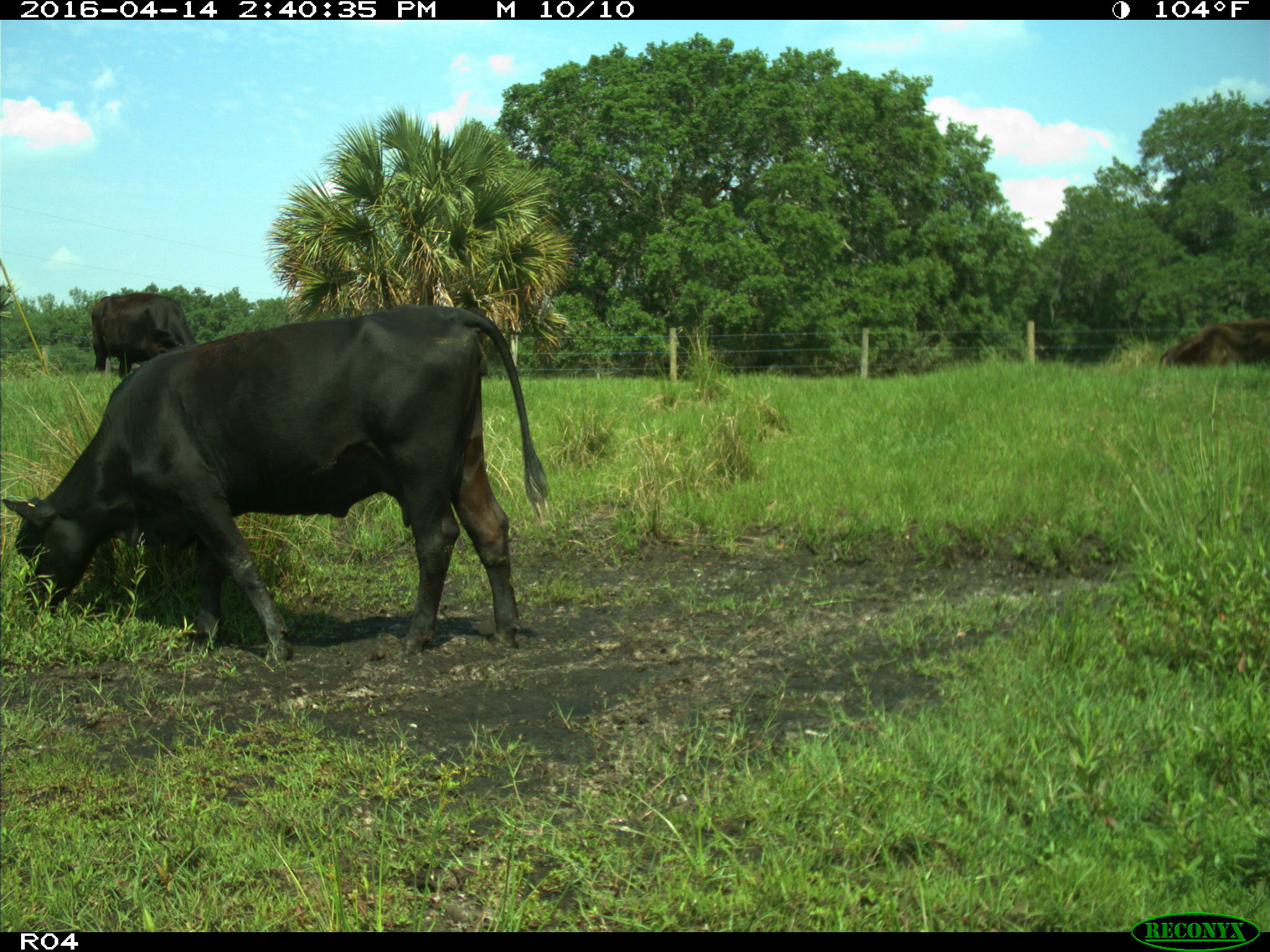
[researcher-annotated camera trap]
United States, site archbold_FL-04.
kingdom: Animalia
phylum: Chordata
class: Mammalia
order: Artiodactyla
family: Bovidae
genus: Bos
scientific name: Bos taurus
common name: domestic cow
Bos taurus (domestic cow).